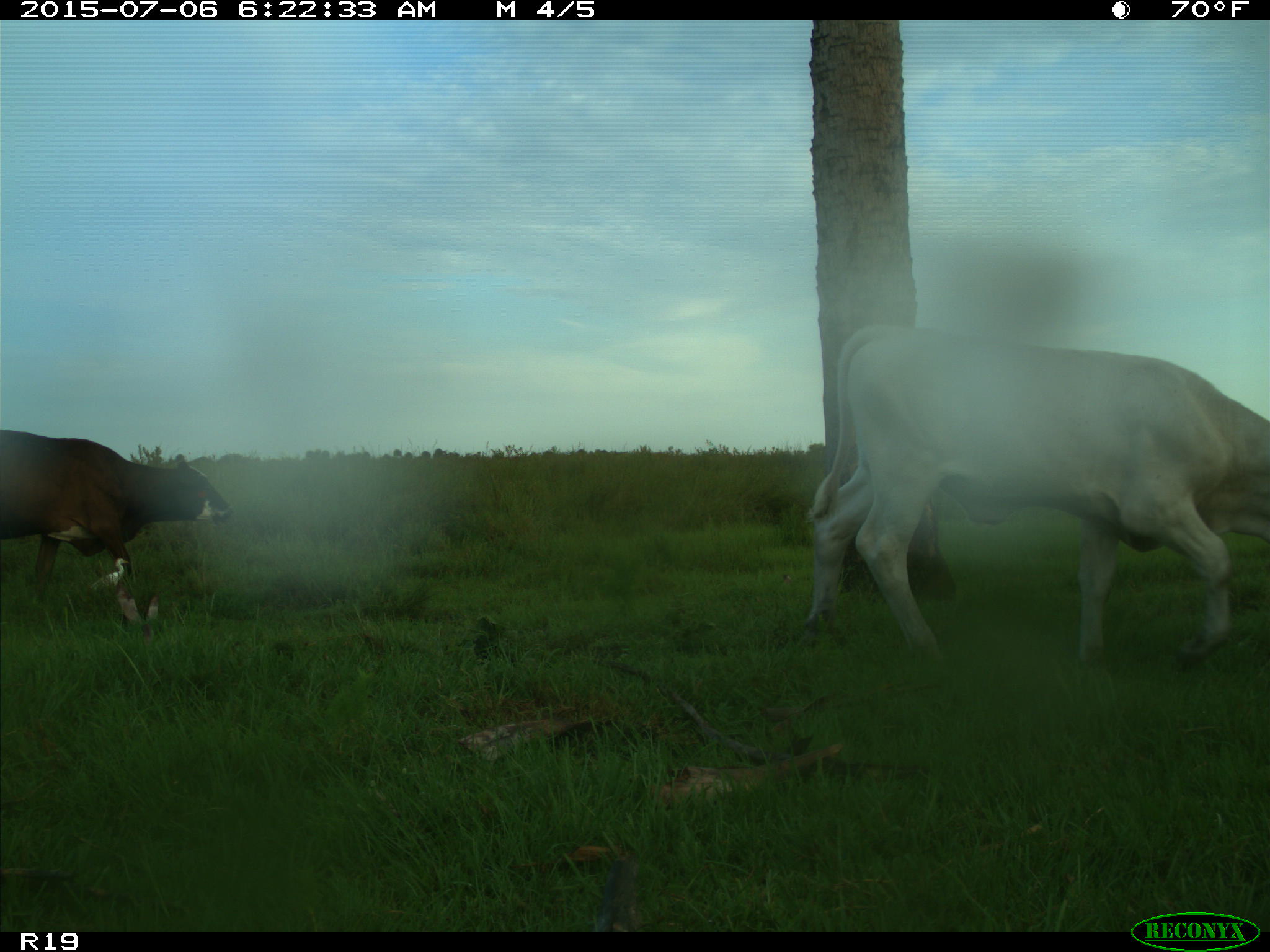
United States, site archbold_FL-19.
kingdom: Animalia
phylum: Chordata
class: Mammalia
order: Artiodactyla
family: Bovidae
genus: Bos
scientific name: Bos taurus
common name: domestic cow